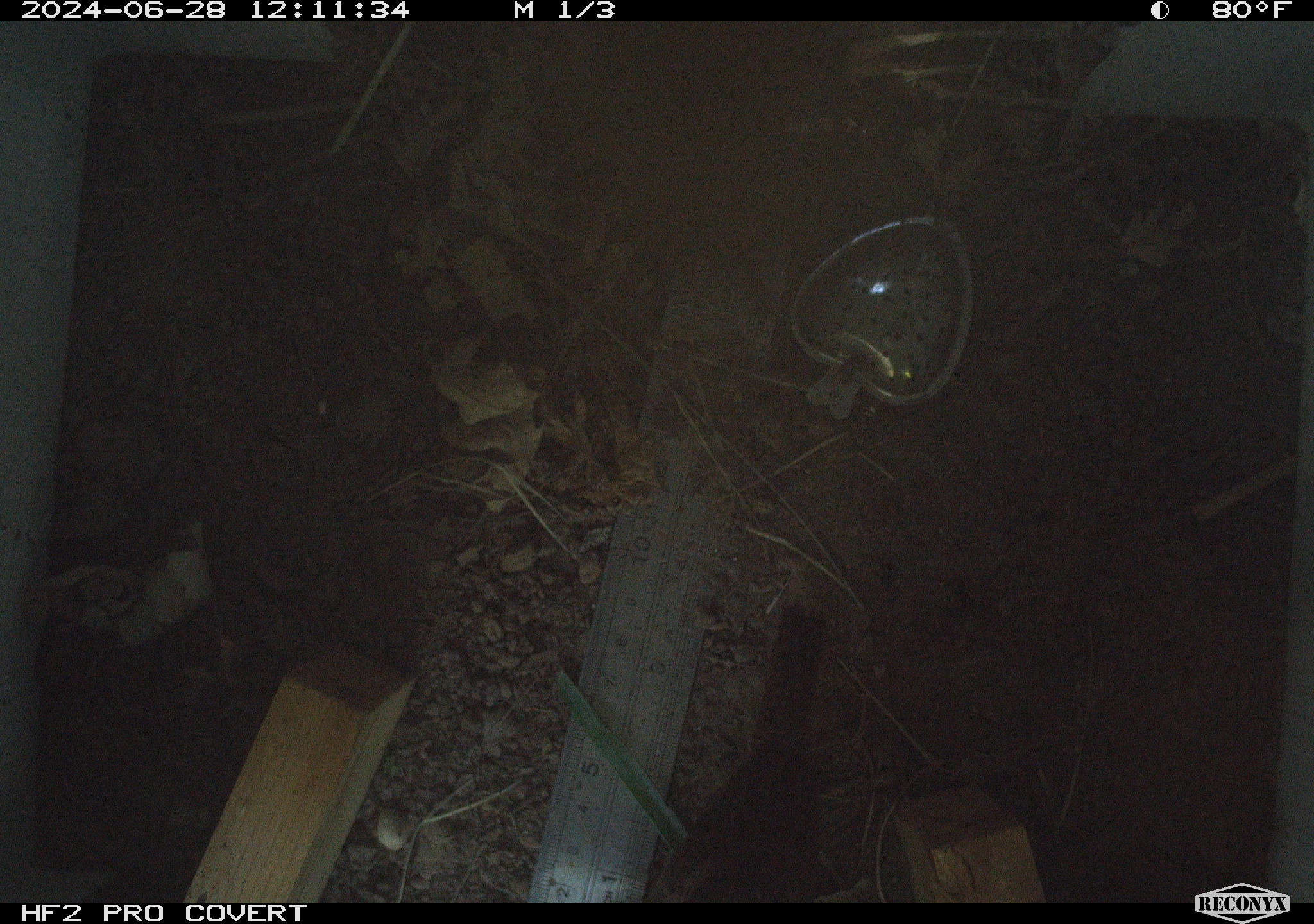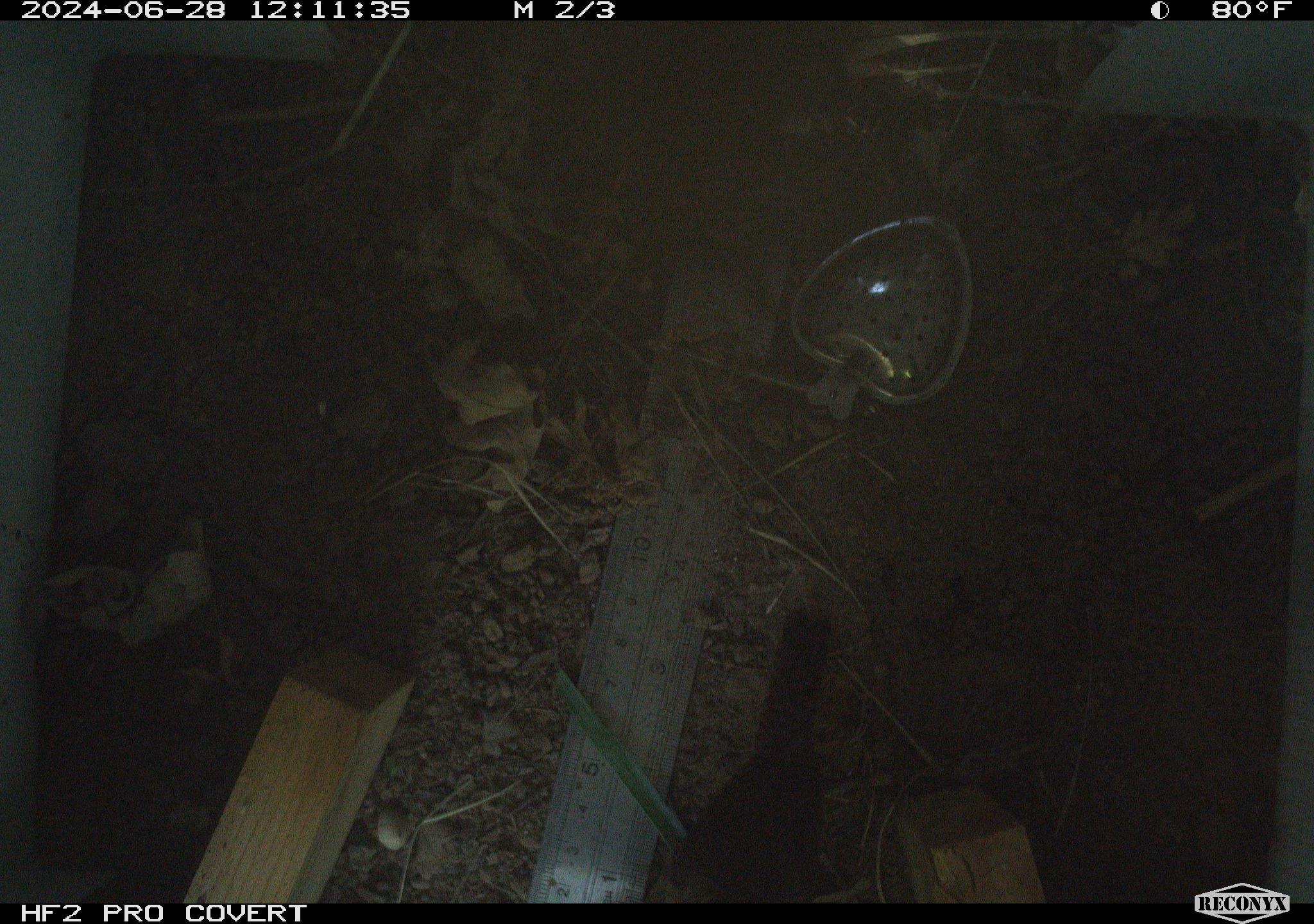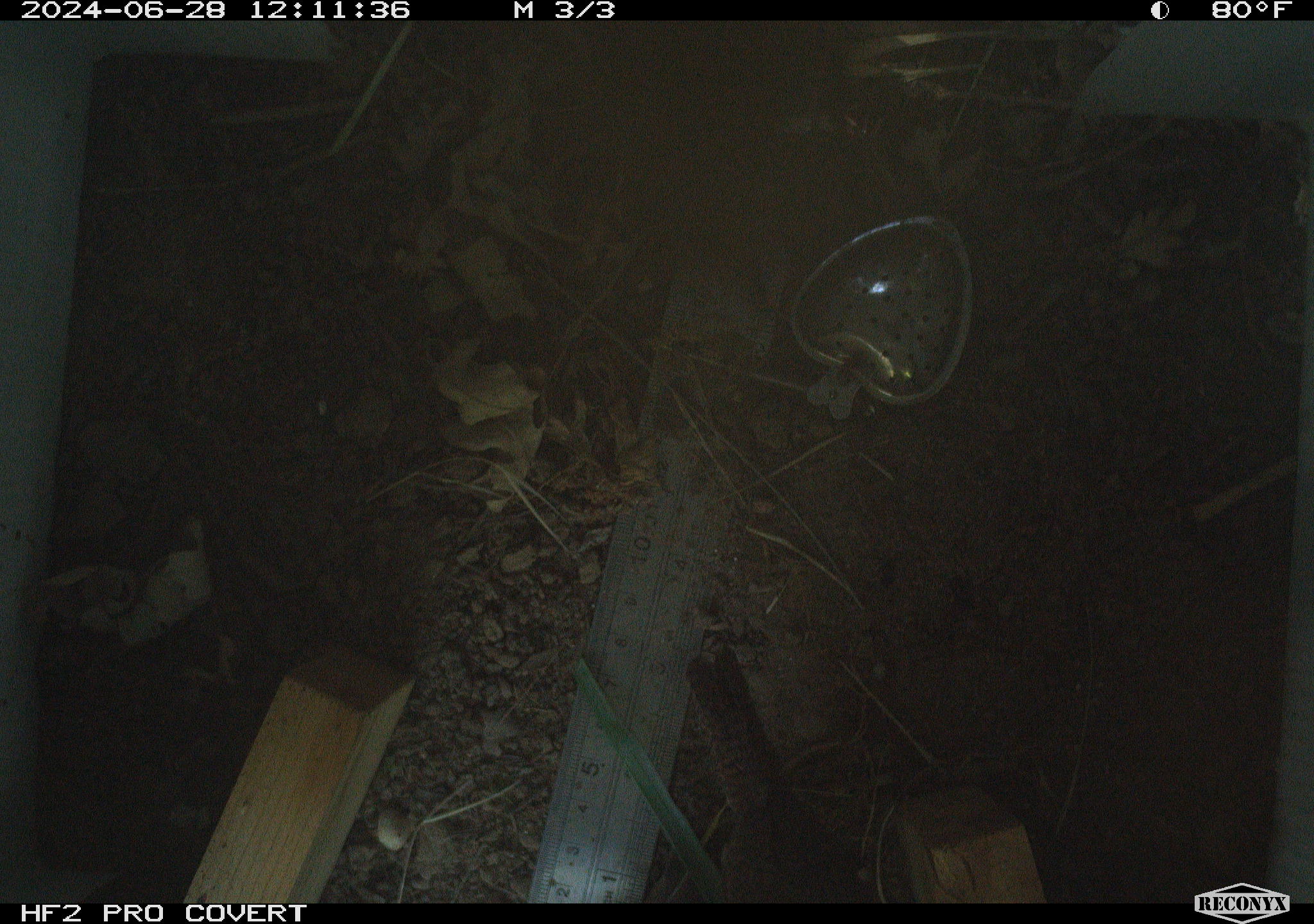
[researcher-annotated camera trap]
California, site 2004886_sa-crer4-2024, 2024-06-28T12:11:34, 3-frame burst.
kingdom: Animalia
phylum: Chordata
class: Aves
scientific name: Aves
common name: bird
Bird (Aves).